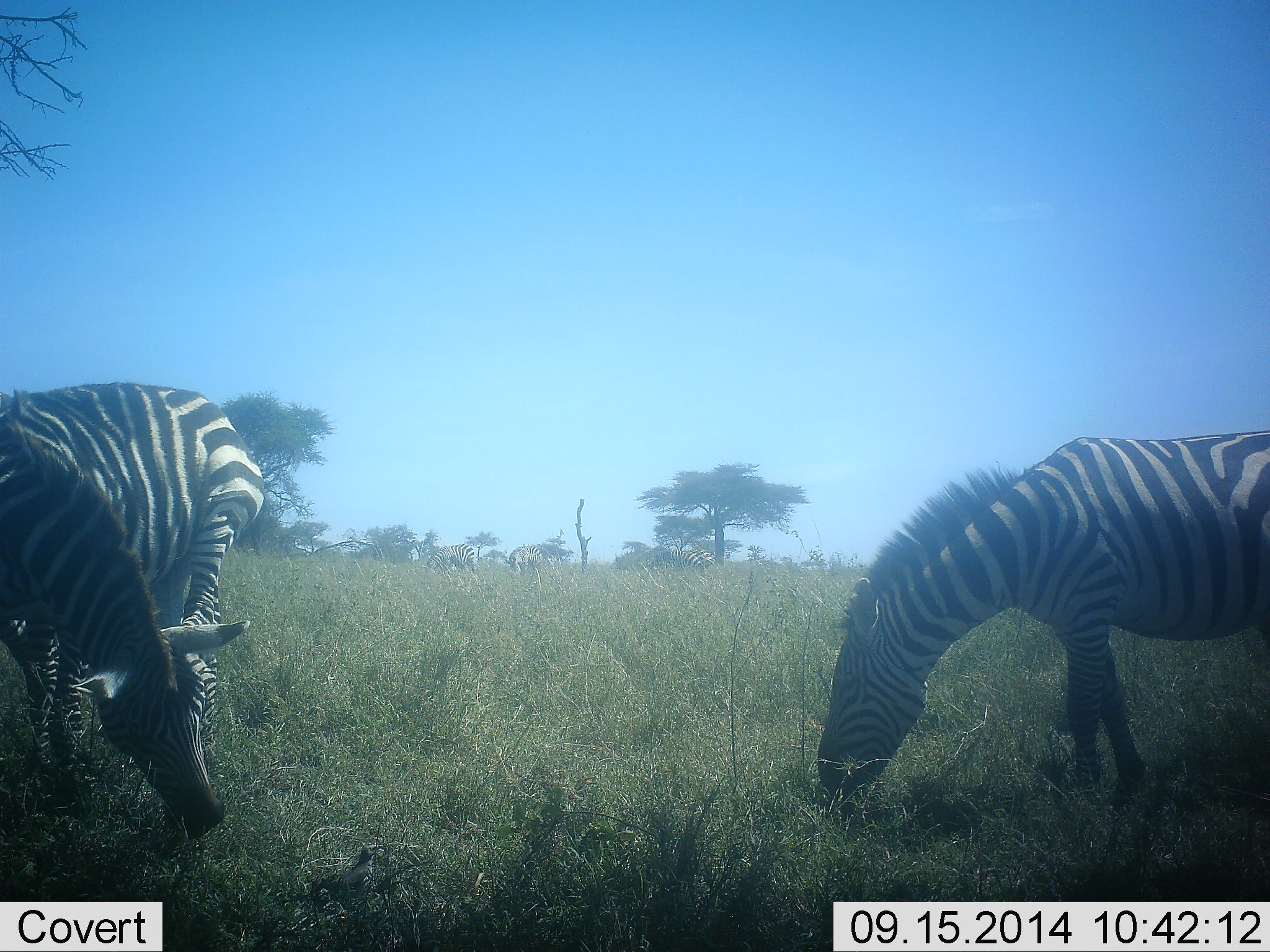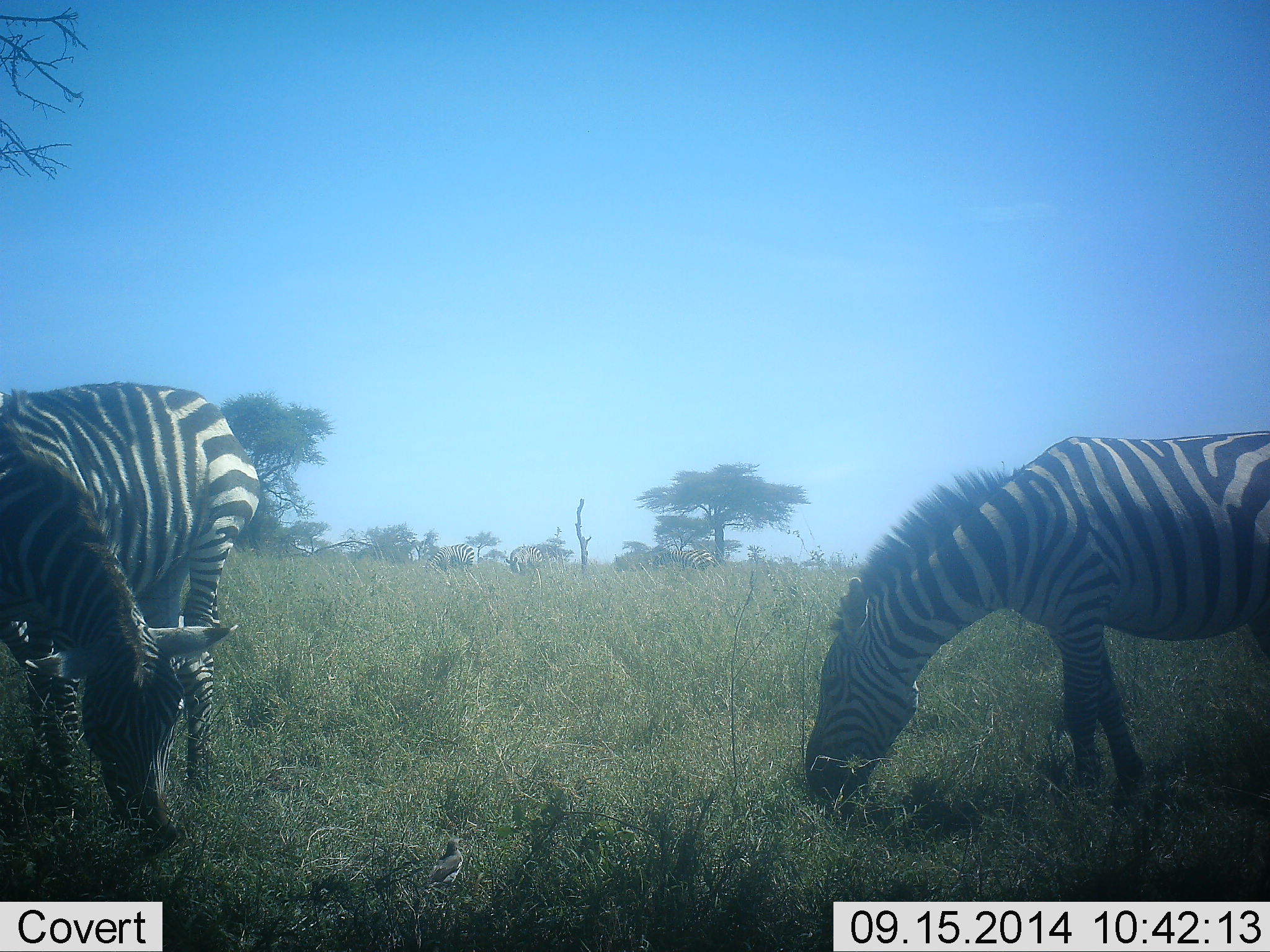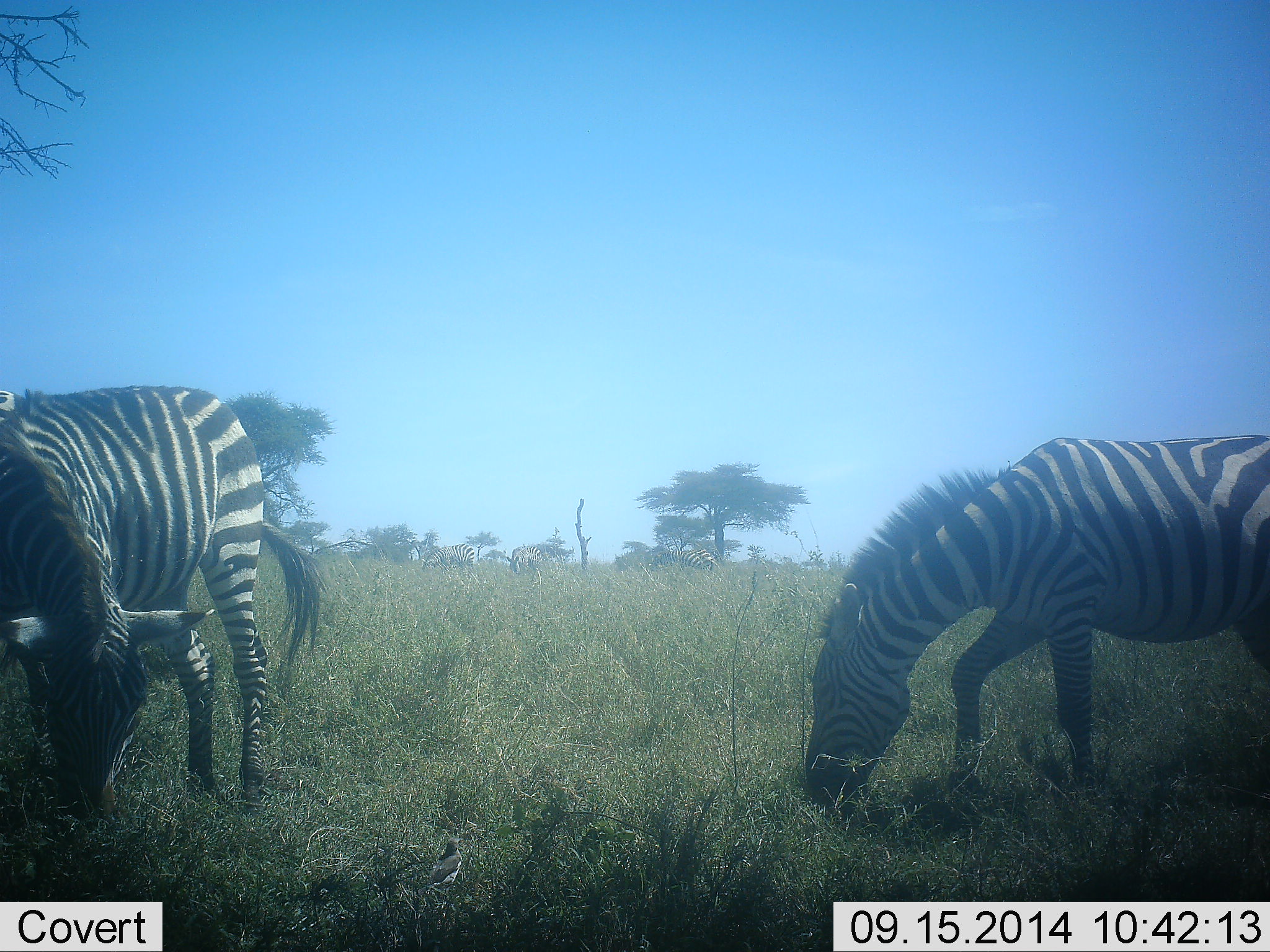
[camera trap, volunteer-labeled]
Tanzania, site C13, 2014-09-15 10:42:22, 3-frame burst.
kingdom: Animalia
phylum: Chordata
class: Mammalia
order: Perissodactyla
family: Equidae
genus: Equus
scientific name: Equus quagga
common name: plains zebra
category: zebra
Zebra (plains zebra) (Equus quagga), count 3. Behavior (volunteer vote fractions): standing 30%, resting 0%, moving 10%, interacting 0%. Young present (vote fraction): 0%. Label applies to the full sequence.